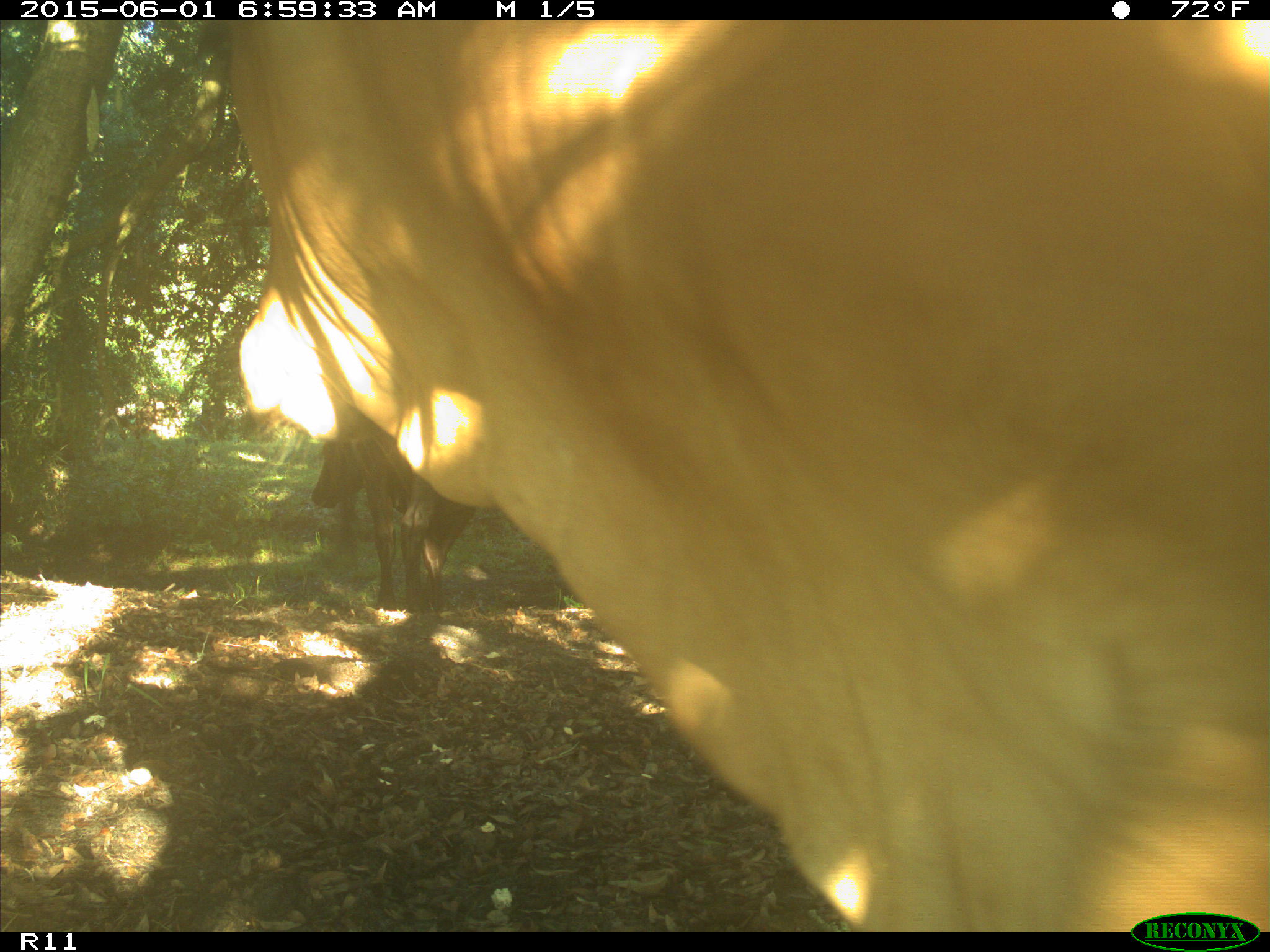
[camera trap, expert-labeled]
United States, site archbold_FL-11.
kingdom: Animalia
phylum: Chordata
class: Mammalia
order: Artiodactyla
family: Bovidae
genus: Bos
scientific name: Bos taurus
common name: domestic cow